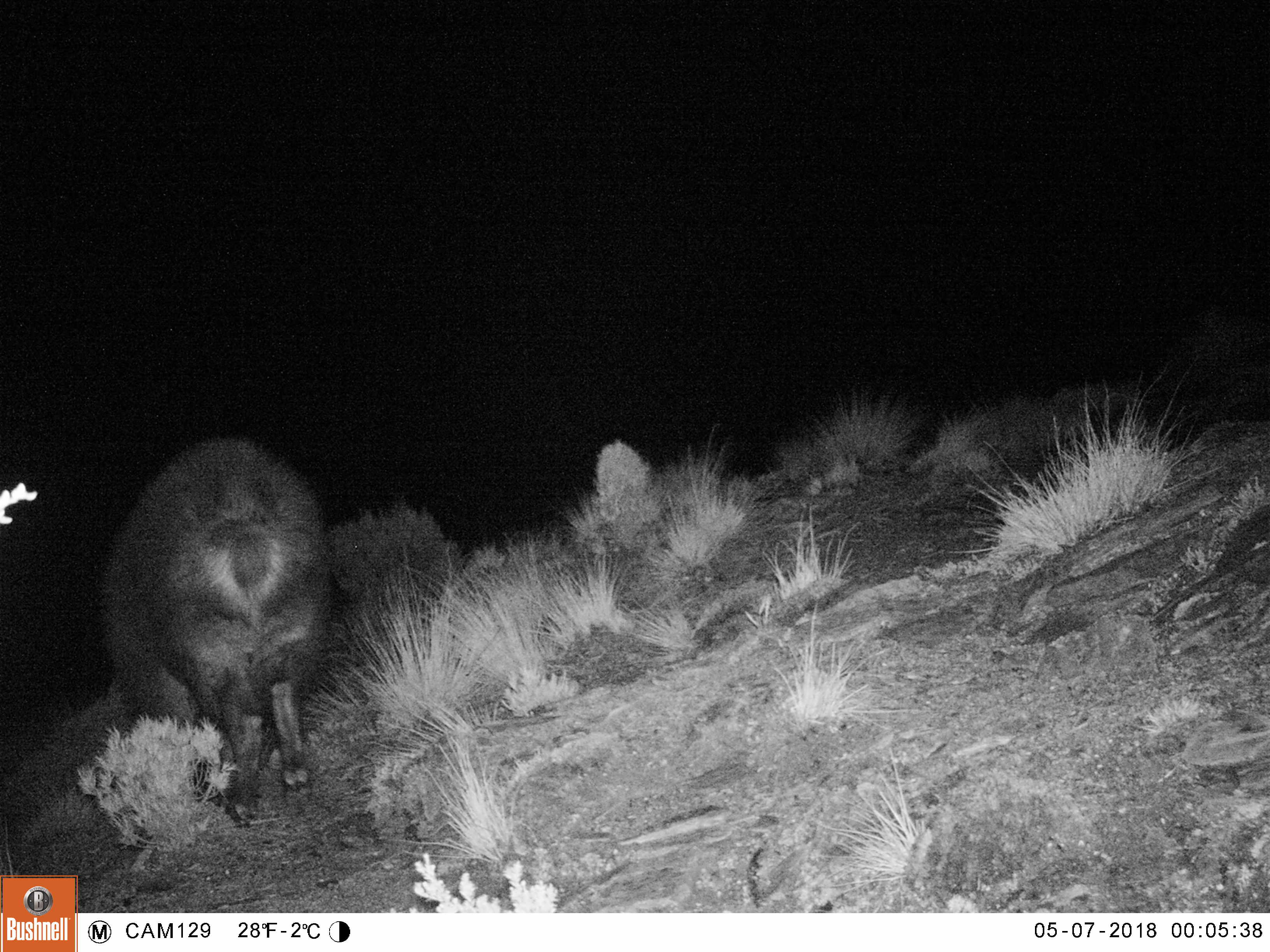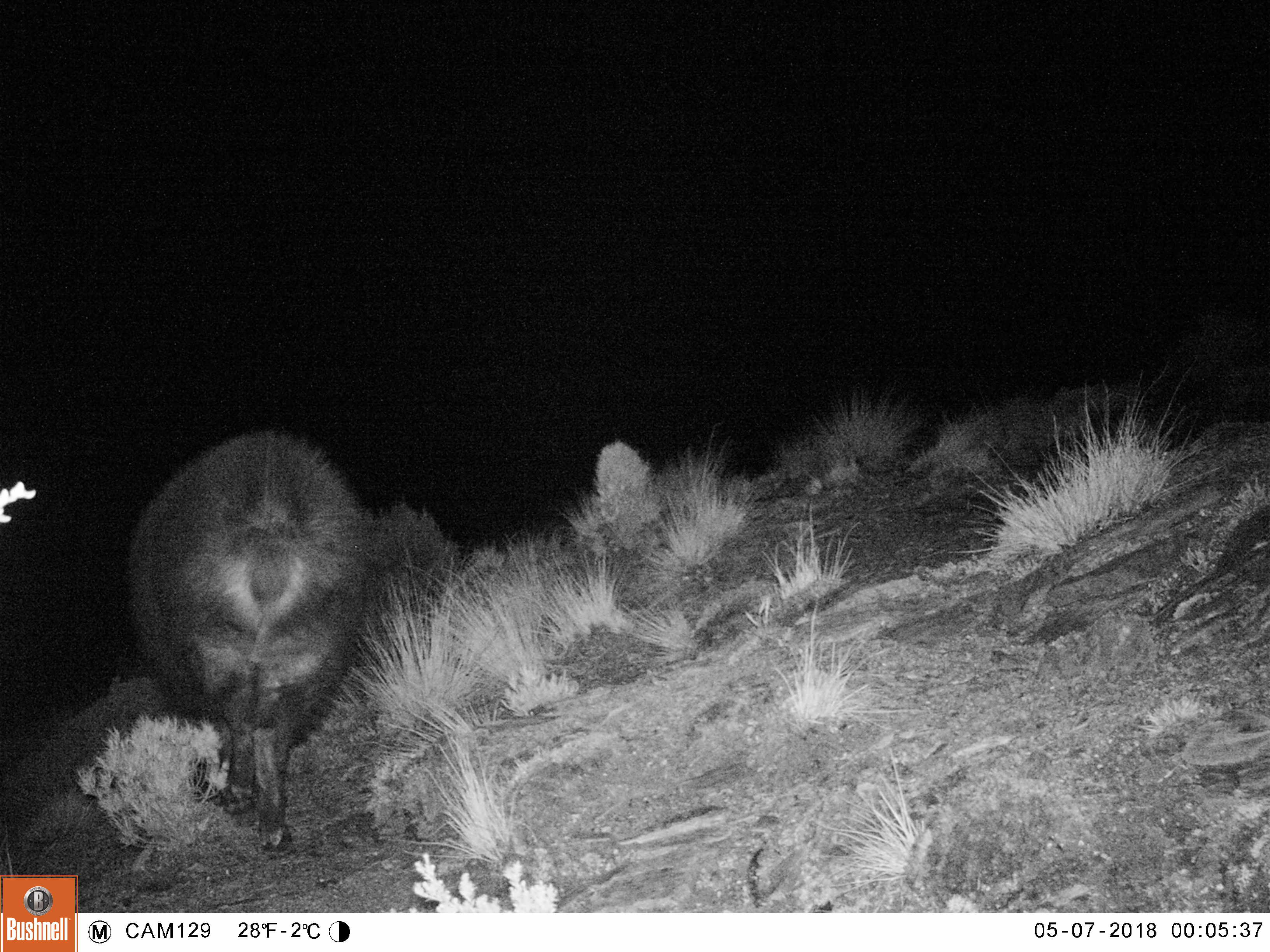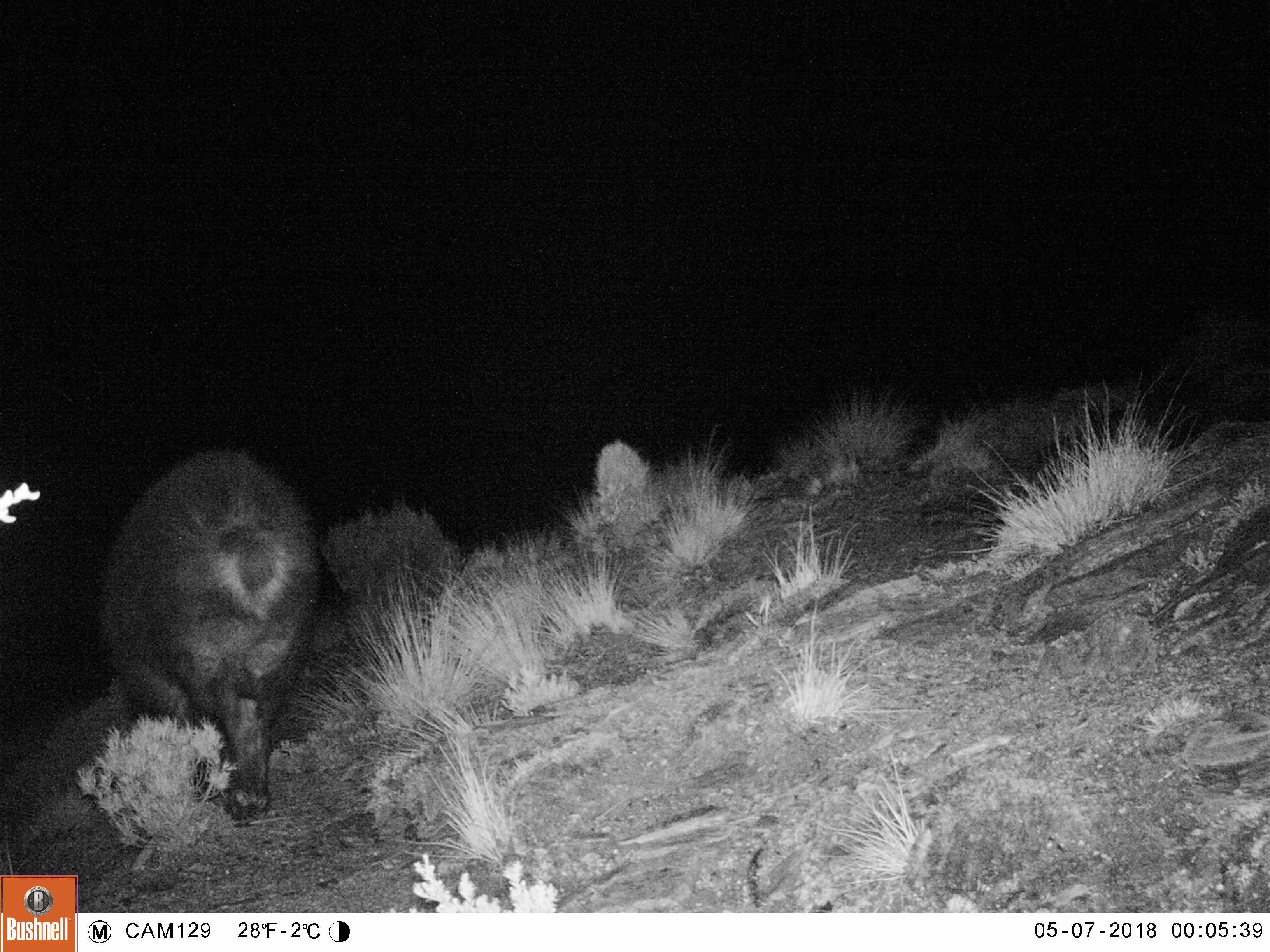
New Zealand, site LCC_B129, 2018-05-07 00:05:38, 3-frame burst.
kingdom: Animalia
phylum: Chordata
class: Mammalia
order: Artiodactyla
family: Bovidae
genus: Nilgiritragus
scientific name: Nilgiritragus hylocrius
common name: tahr